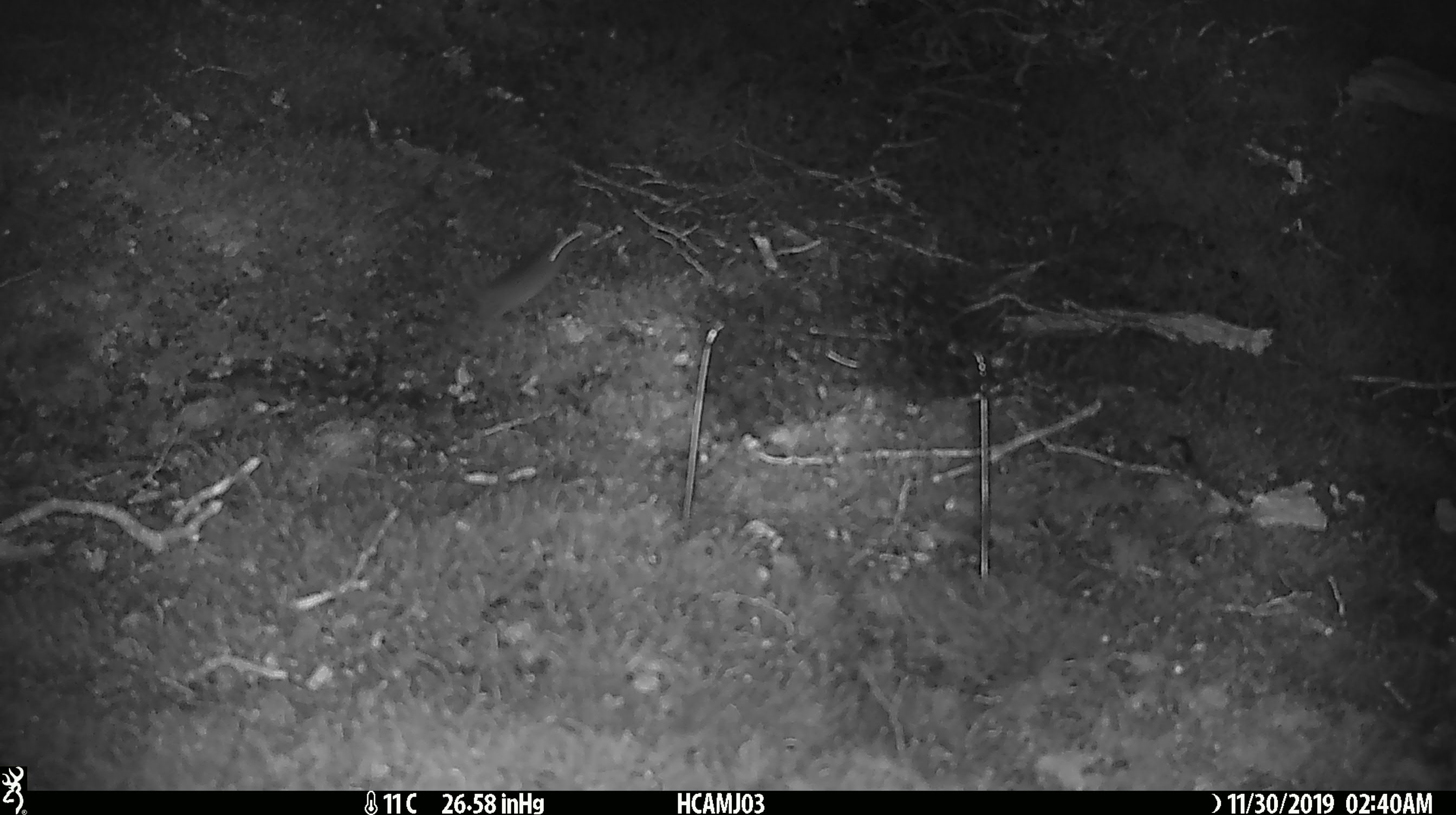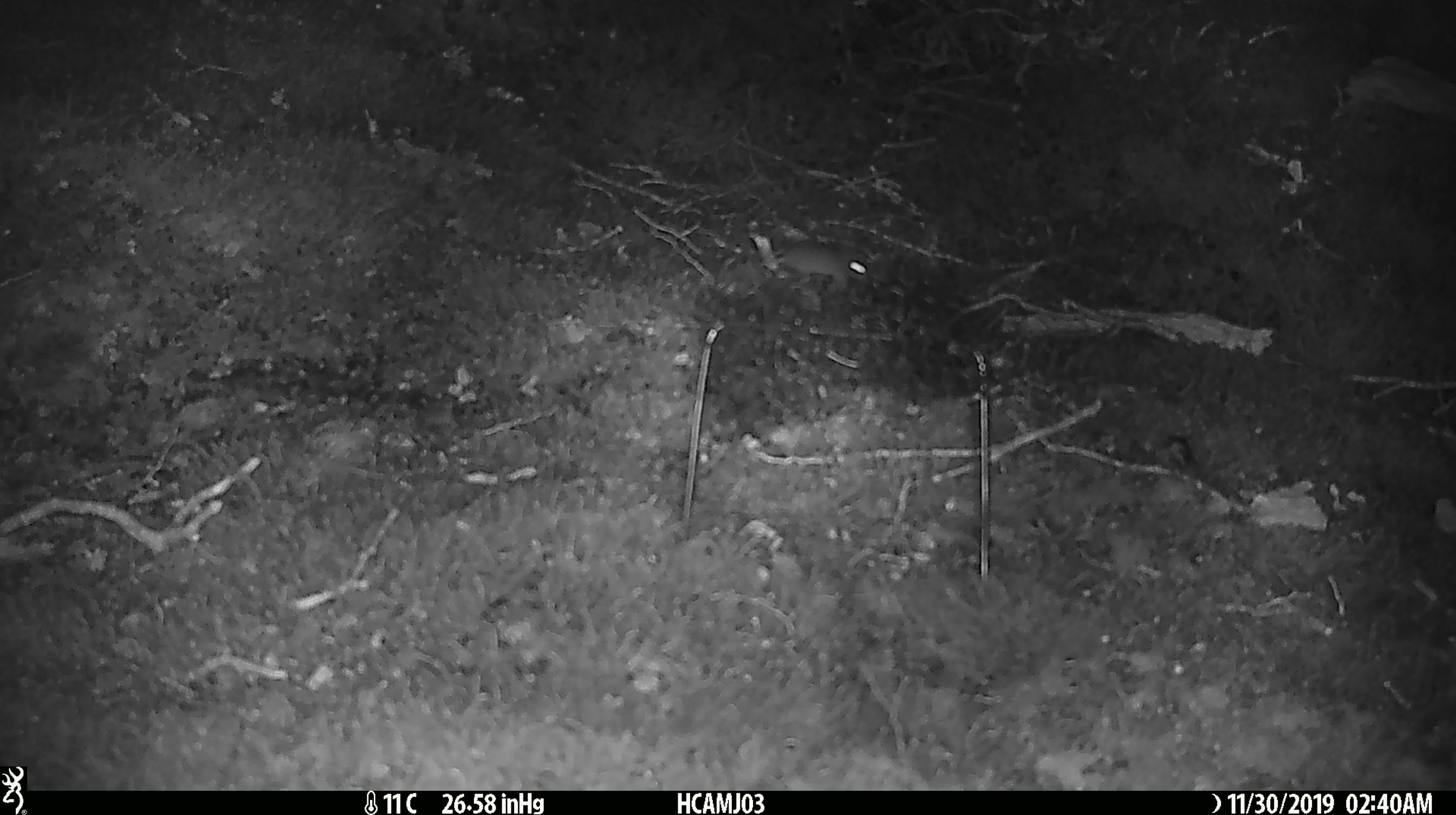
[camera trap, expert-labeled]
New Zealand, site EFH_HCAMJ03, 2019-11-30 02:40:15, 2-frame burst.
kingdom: Animalia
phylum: Chordata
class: Mammalia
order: Rodentia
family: Muridae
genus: Mus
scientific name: Mus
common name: mouse